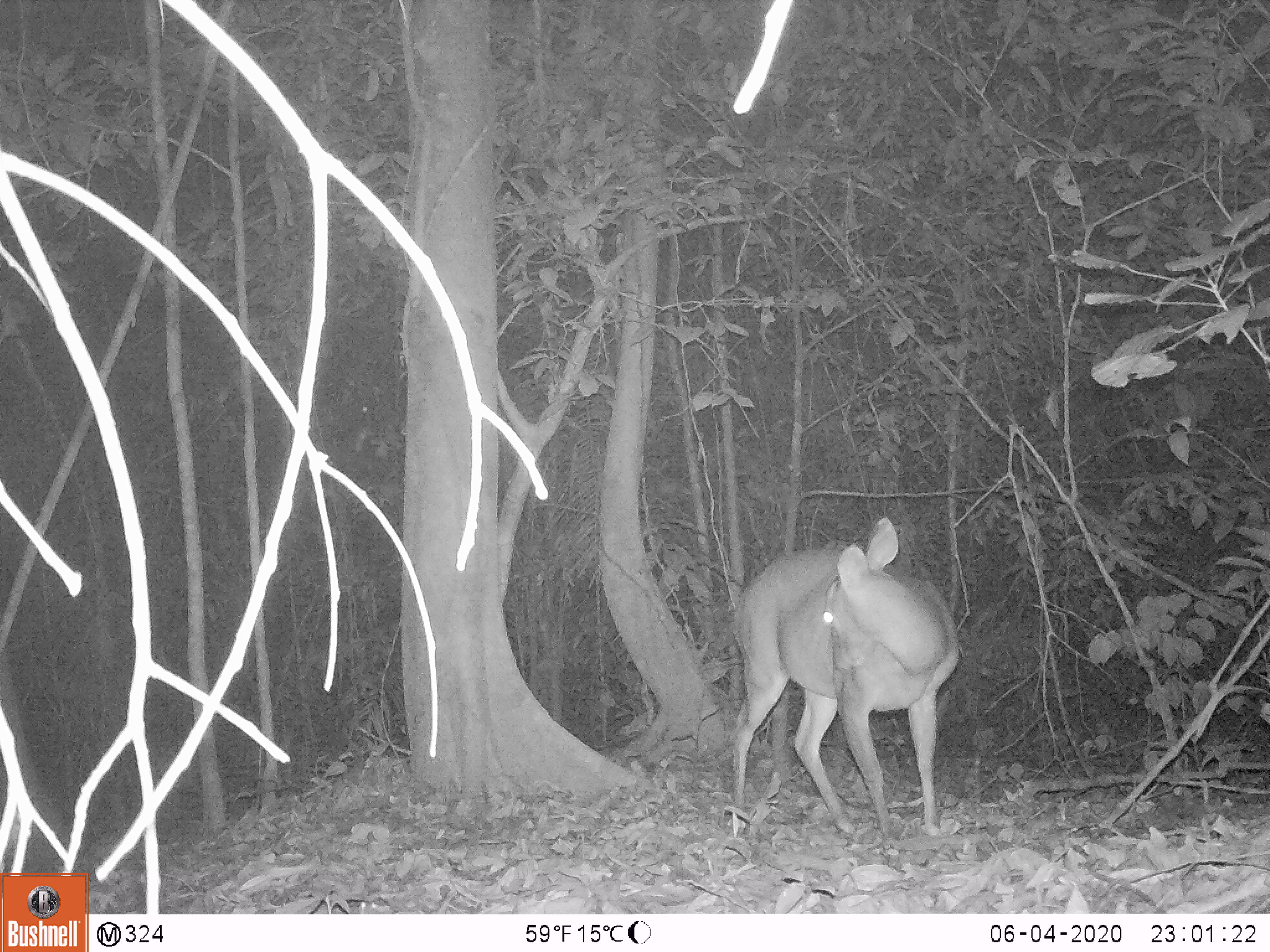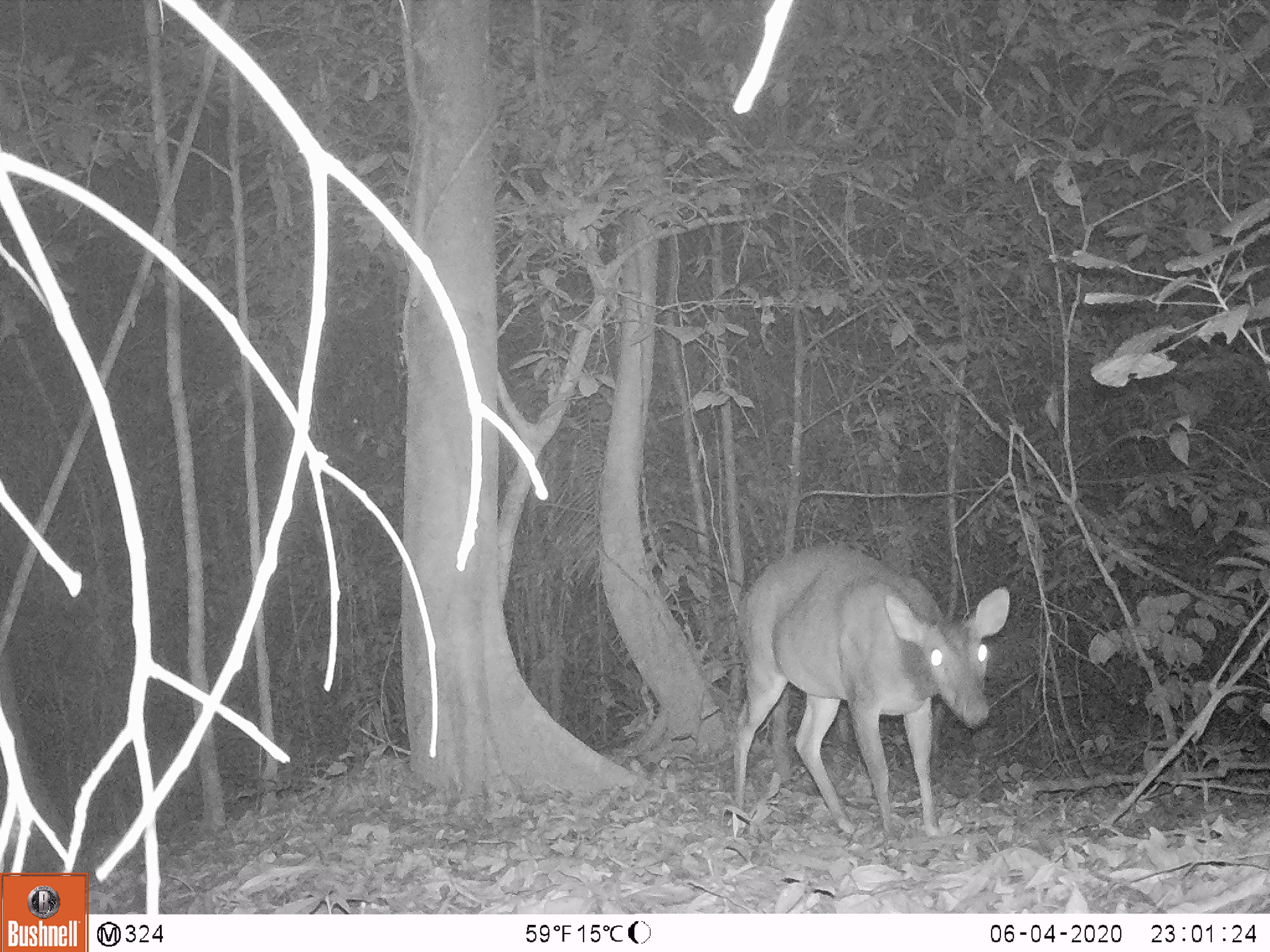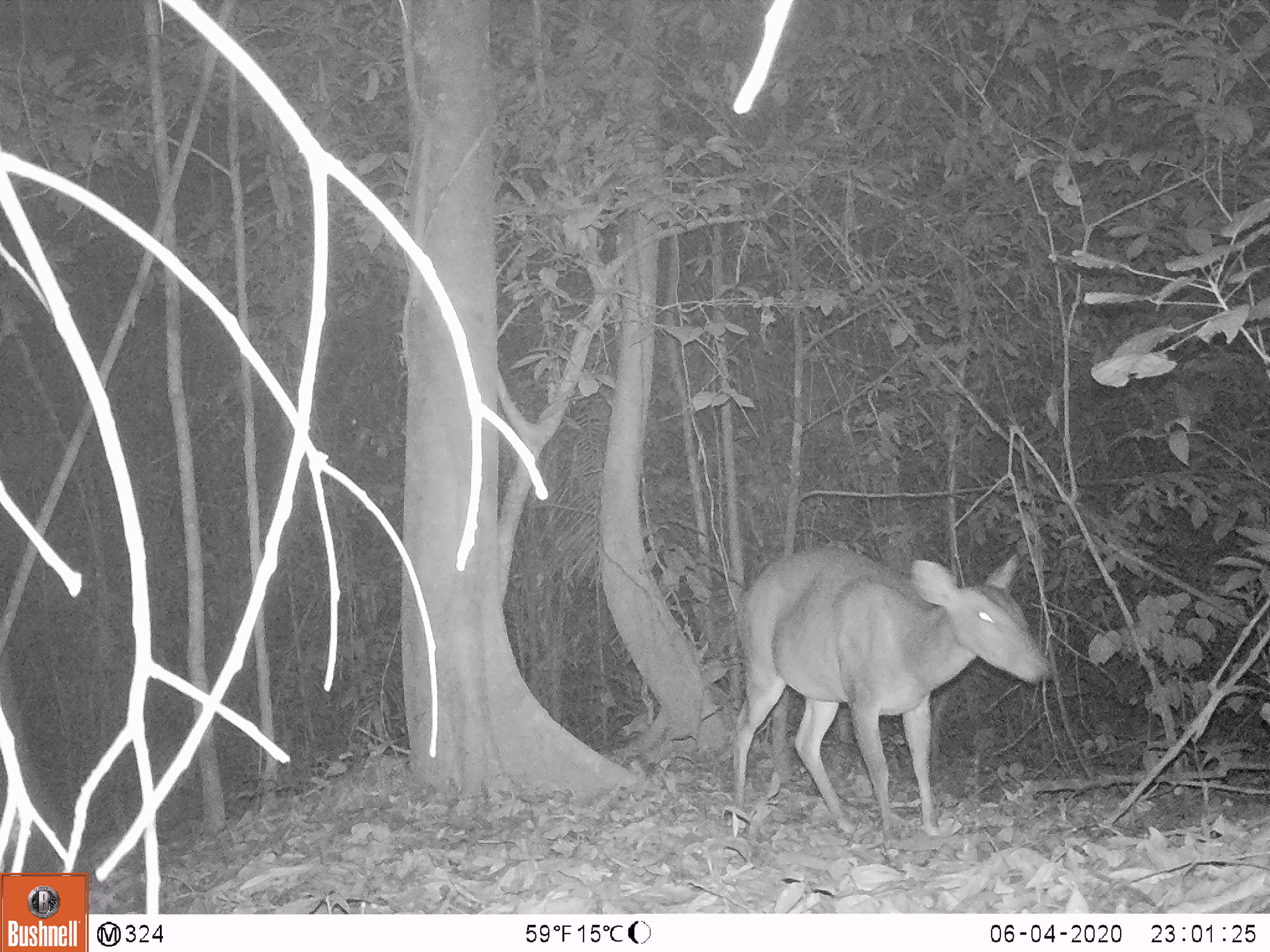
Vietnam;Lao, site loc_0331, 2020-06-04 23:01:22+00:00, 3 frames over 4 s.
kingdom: Animalia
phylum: Chordata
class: Mammalia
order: Artiodactyla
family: Cervidae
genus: Muntiacus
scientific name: Muntiacus vuquangensis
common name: large-antlered muntjac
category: large antlered muntjac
Large antlered muntjac (large-antlered muntjac) (Muntiacus vuquangensis). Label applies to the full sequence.